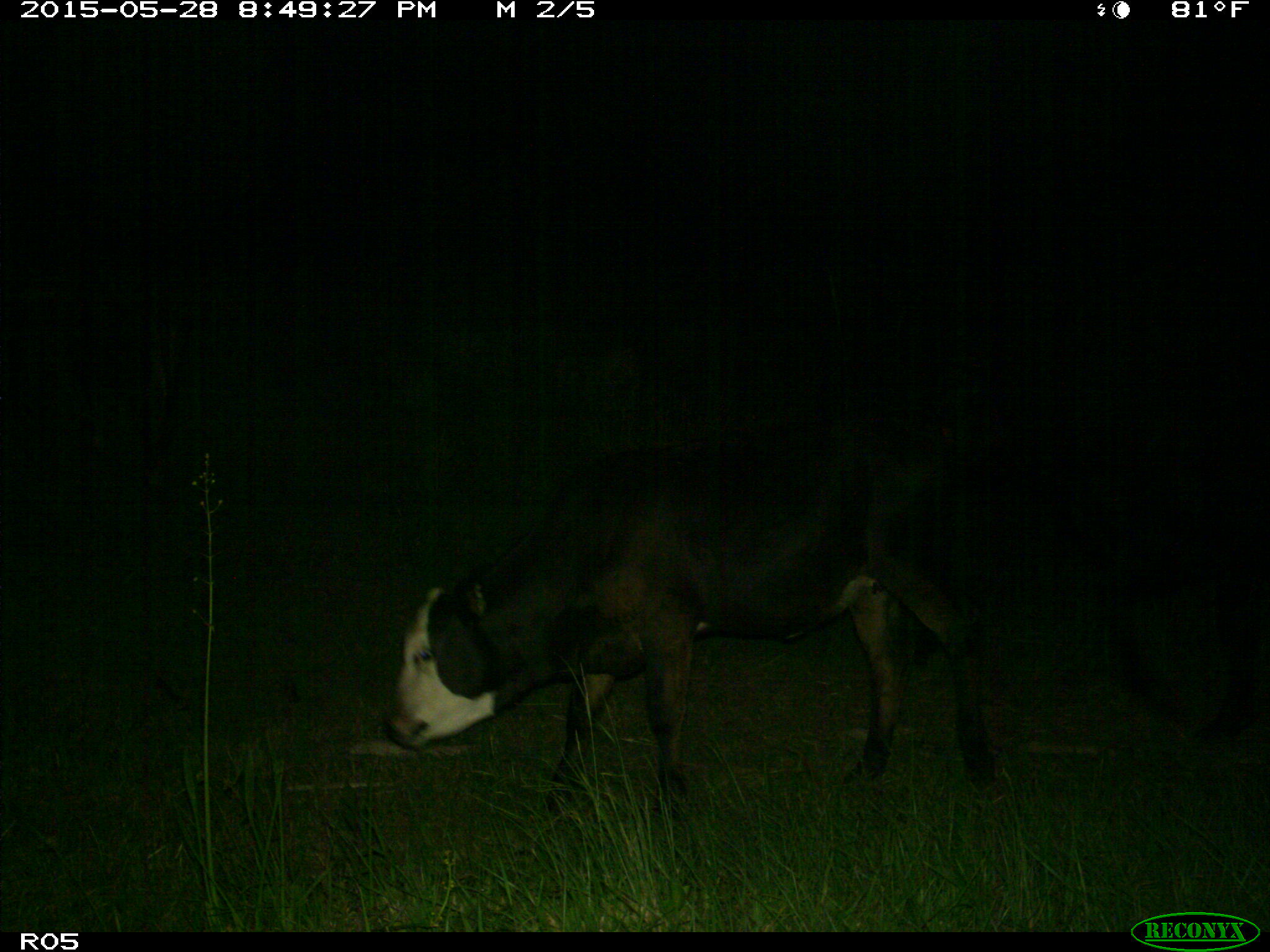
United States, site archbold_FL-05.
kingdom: Animalia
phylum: Chordata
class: Mammalia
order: Artiodactyla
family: Bovidae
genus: Bos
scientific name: Bos taurus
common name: domestic cow